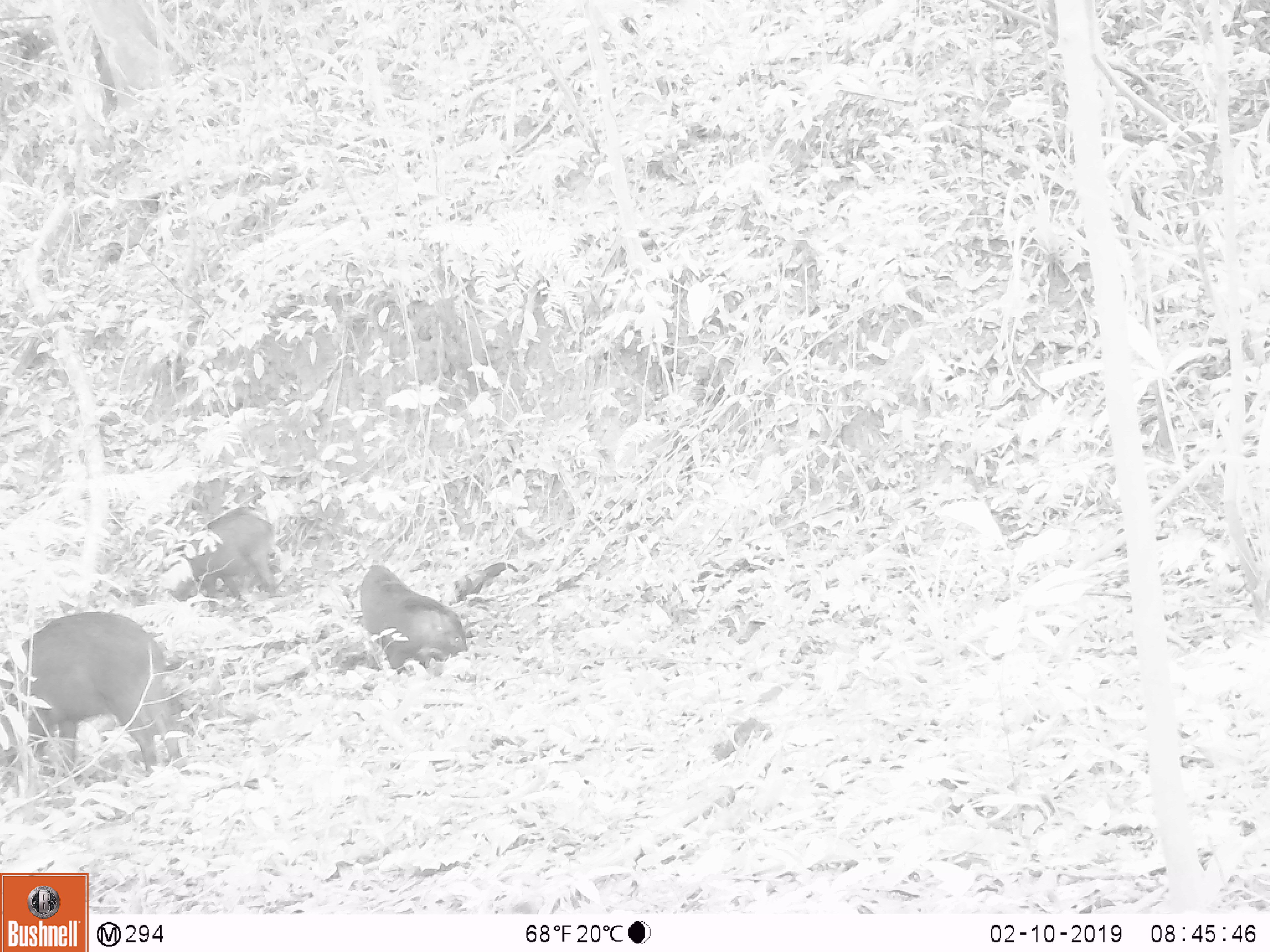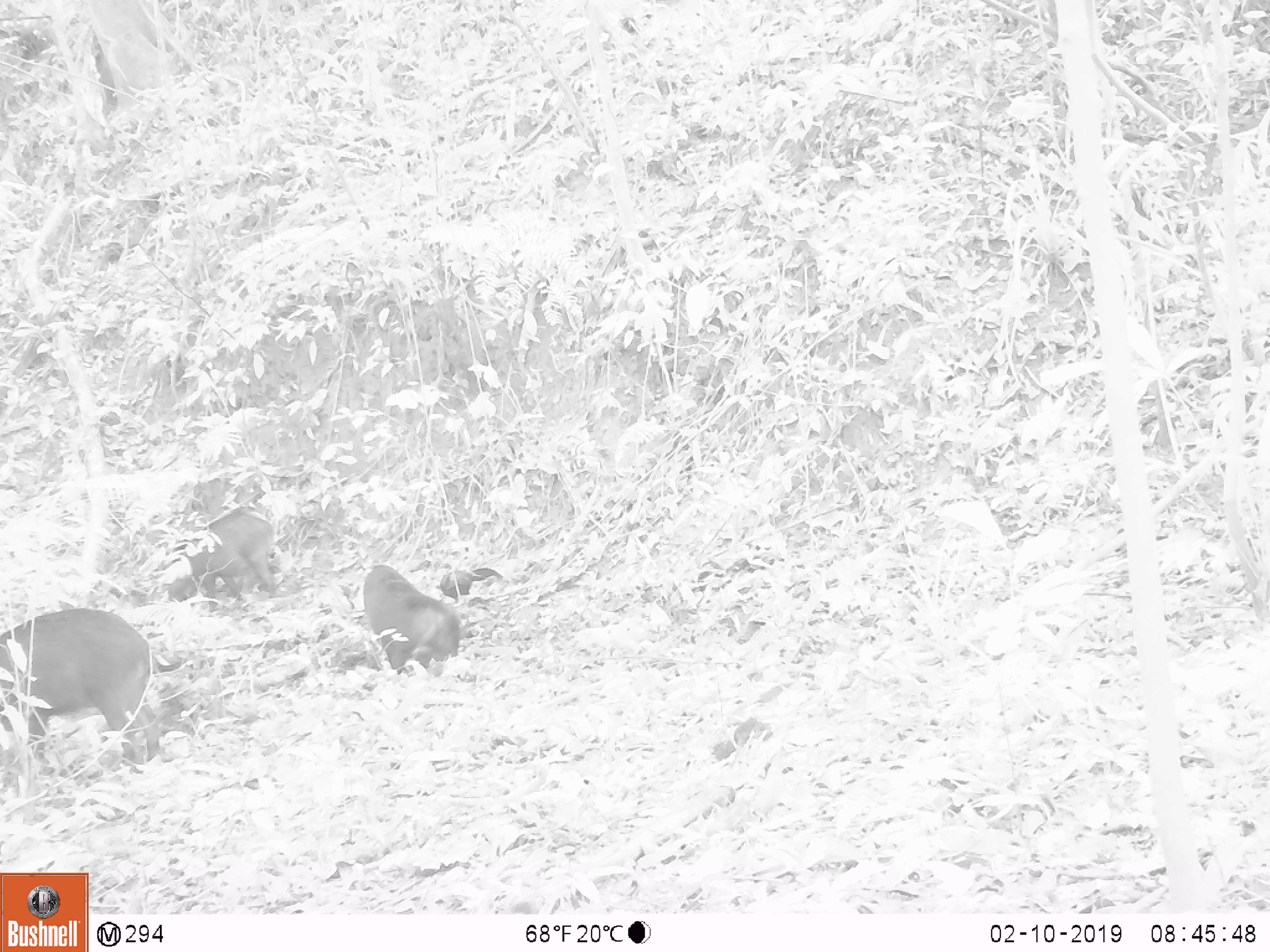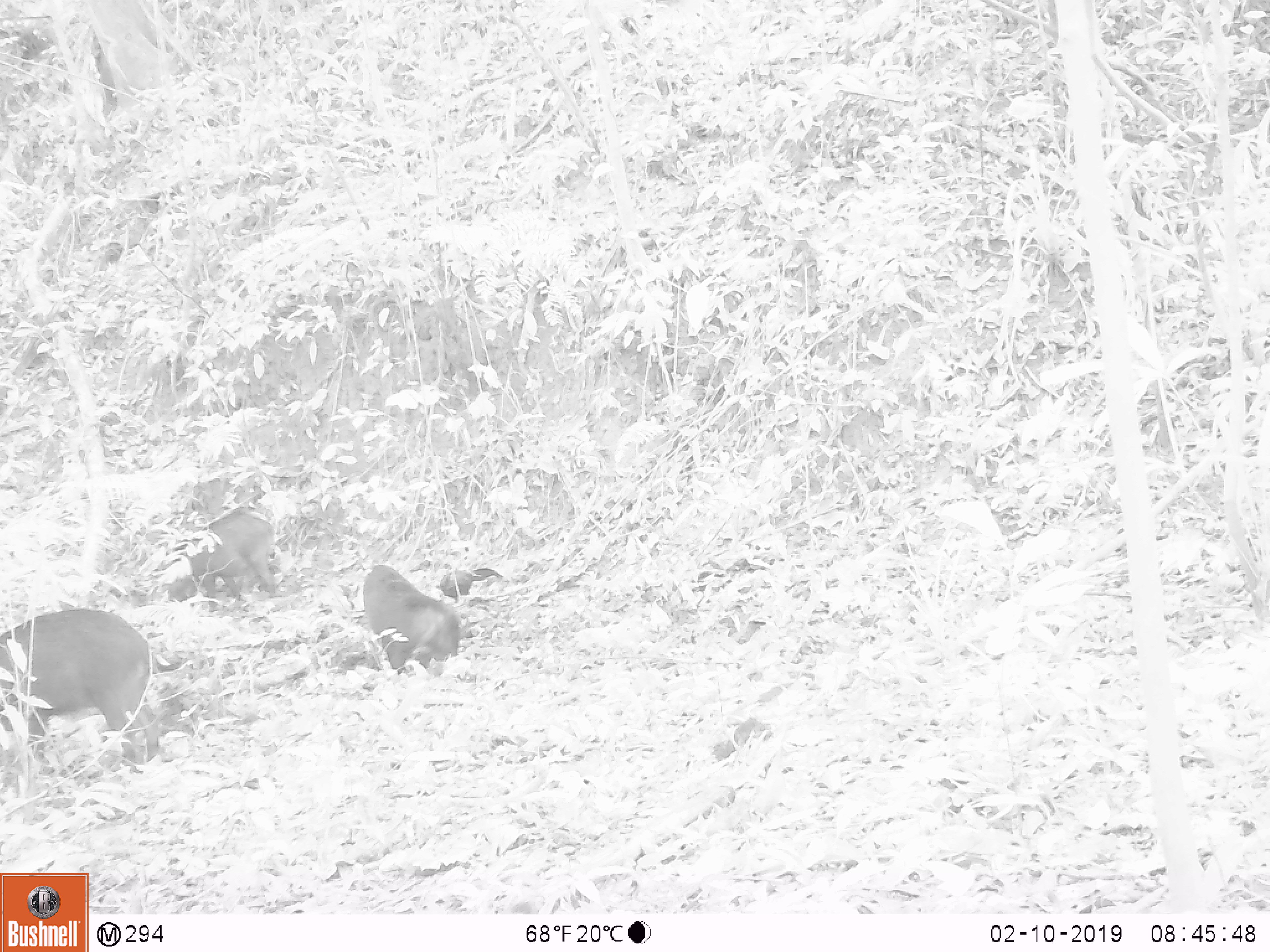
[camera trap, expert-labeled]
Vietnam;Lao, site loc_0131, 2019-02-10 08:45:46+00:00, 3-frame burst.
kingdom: Animalia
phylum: Chordata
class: Mammalia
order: Artiodactyla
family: Suidae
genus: Sus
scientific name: Sus scrofa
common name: eurasian wild pig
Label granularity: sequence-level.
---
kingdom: Animalia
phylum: Chordata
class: Aves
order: Galliformes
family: Phasianidae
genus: Gallus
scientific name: Gallus gallus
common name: red junglefowl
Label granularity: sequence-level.